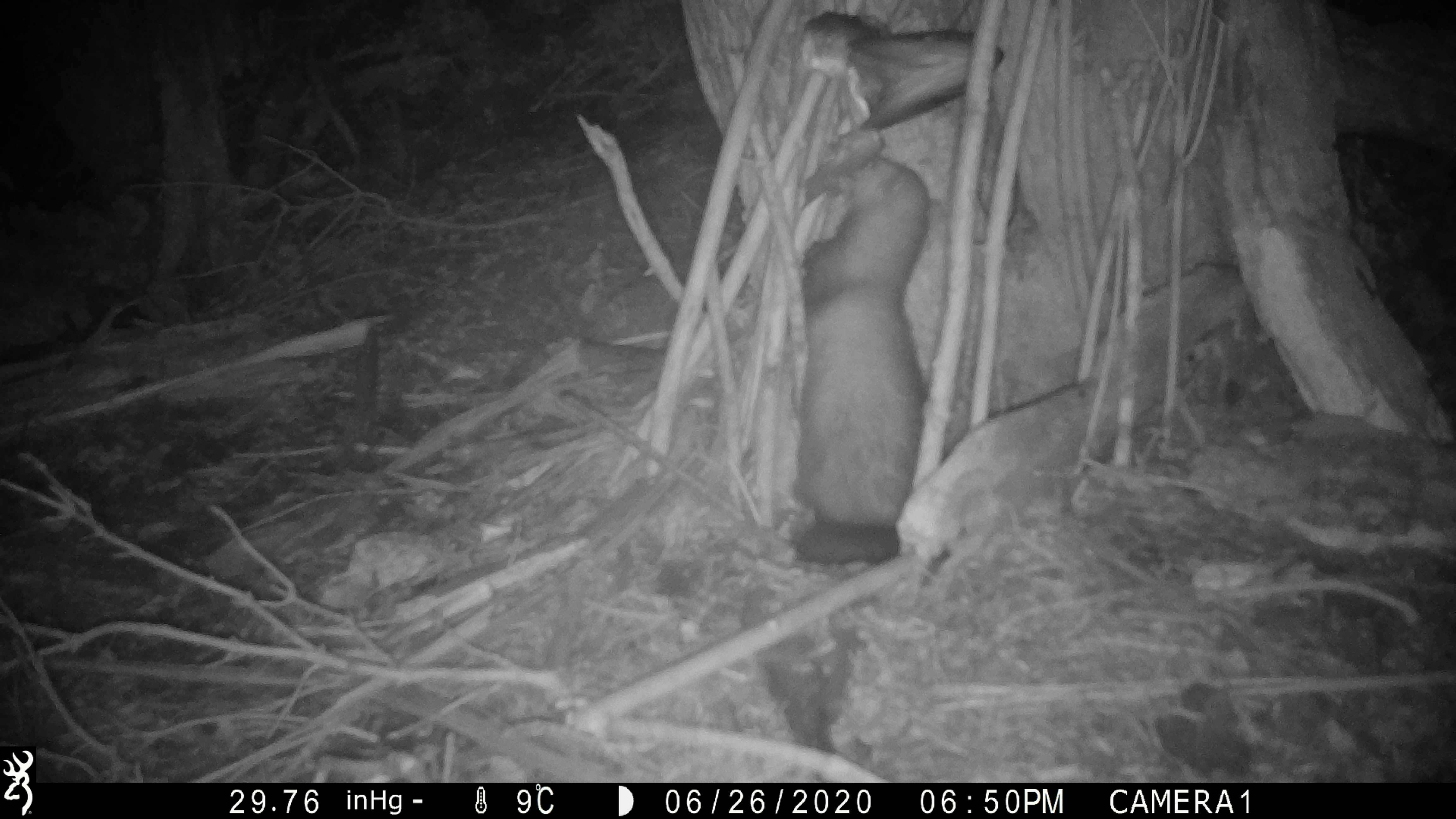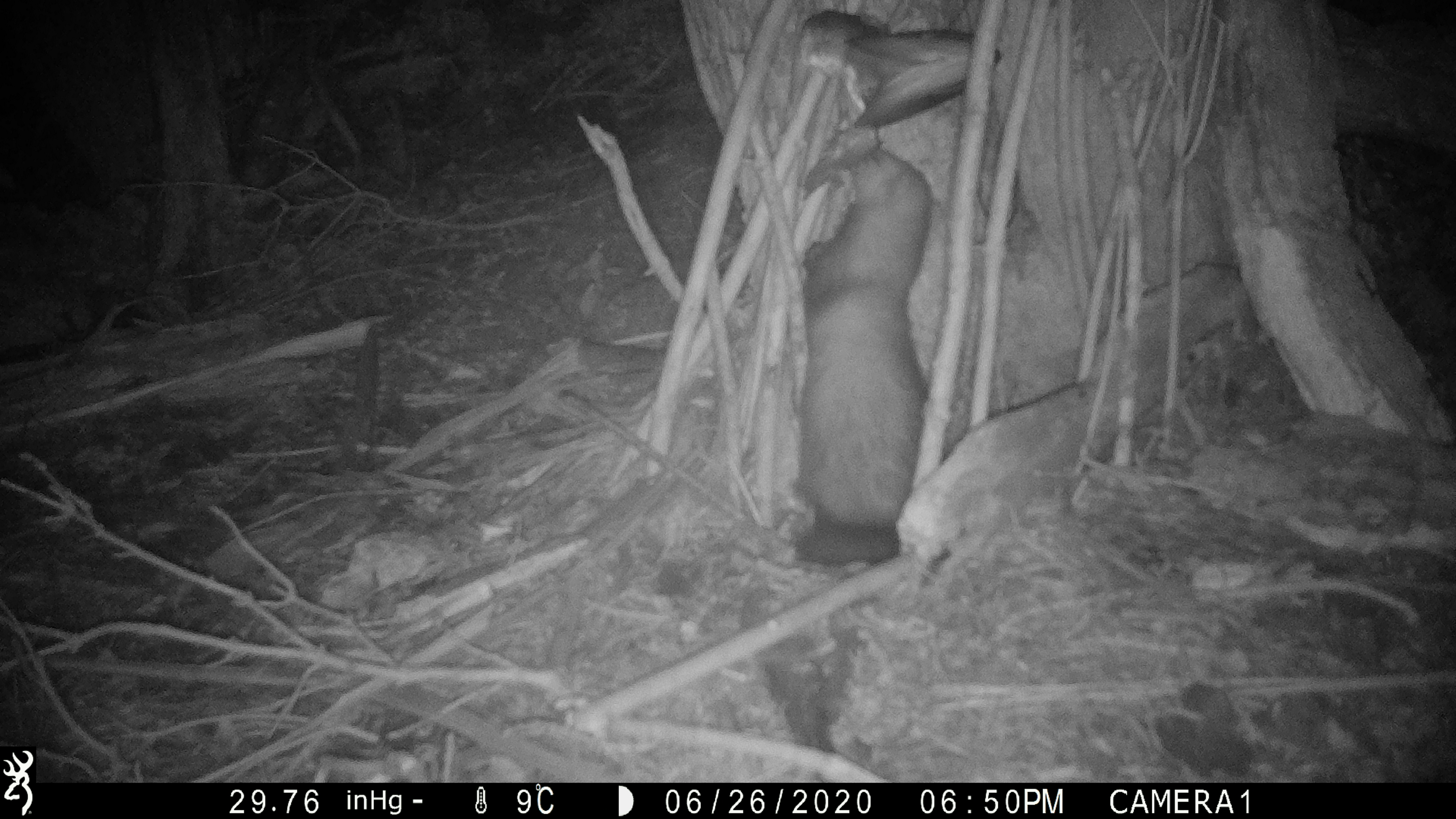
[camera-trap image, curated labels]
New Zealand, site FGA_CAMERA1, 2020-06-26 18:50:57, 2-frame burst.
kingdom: Animalia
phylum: Chordata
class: Mammalia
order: Carnivora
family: Mustelidae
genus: Mustela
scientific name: Mustela furo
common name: ferret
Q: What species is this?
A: Ferret (Mustela furo).